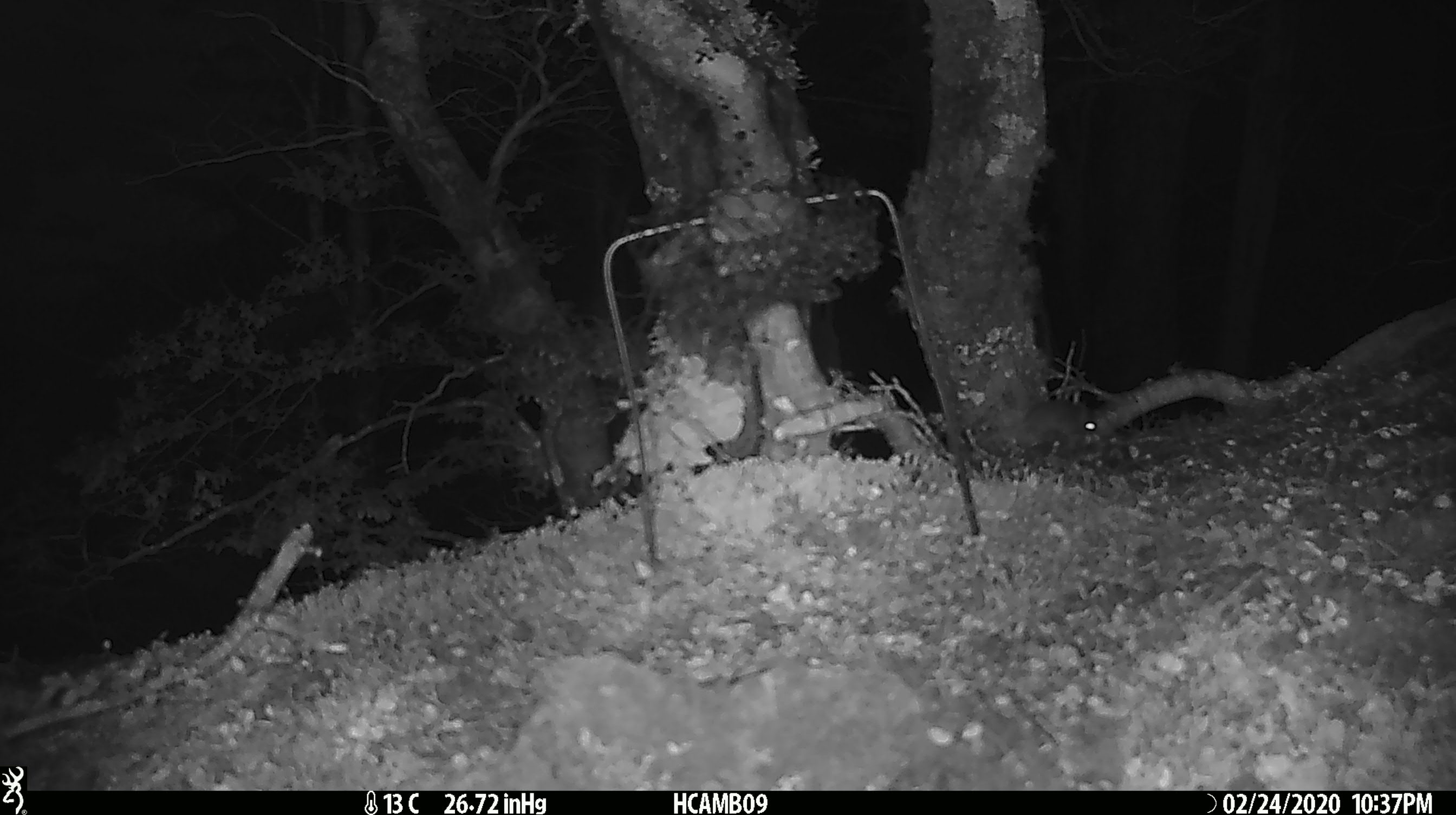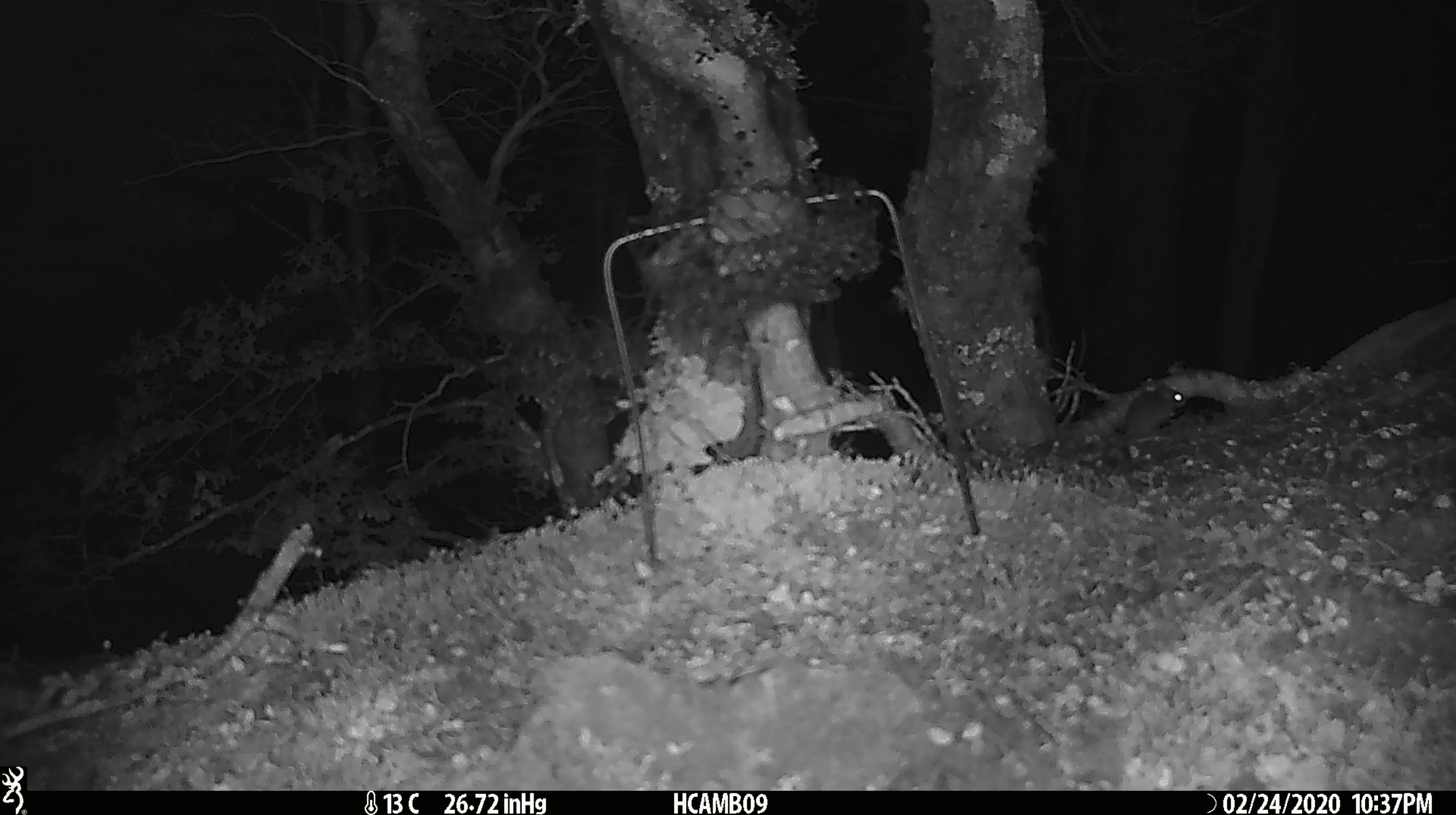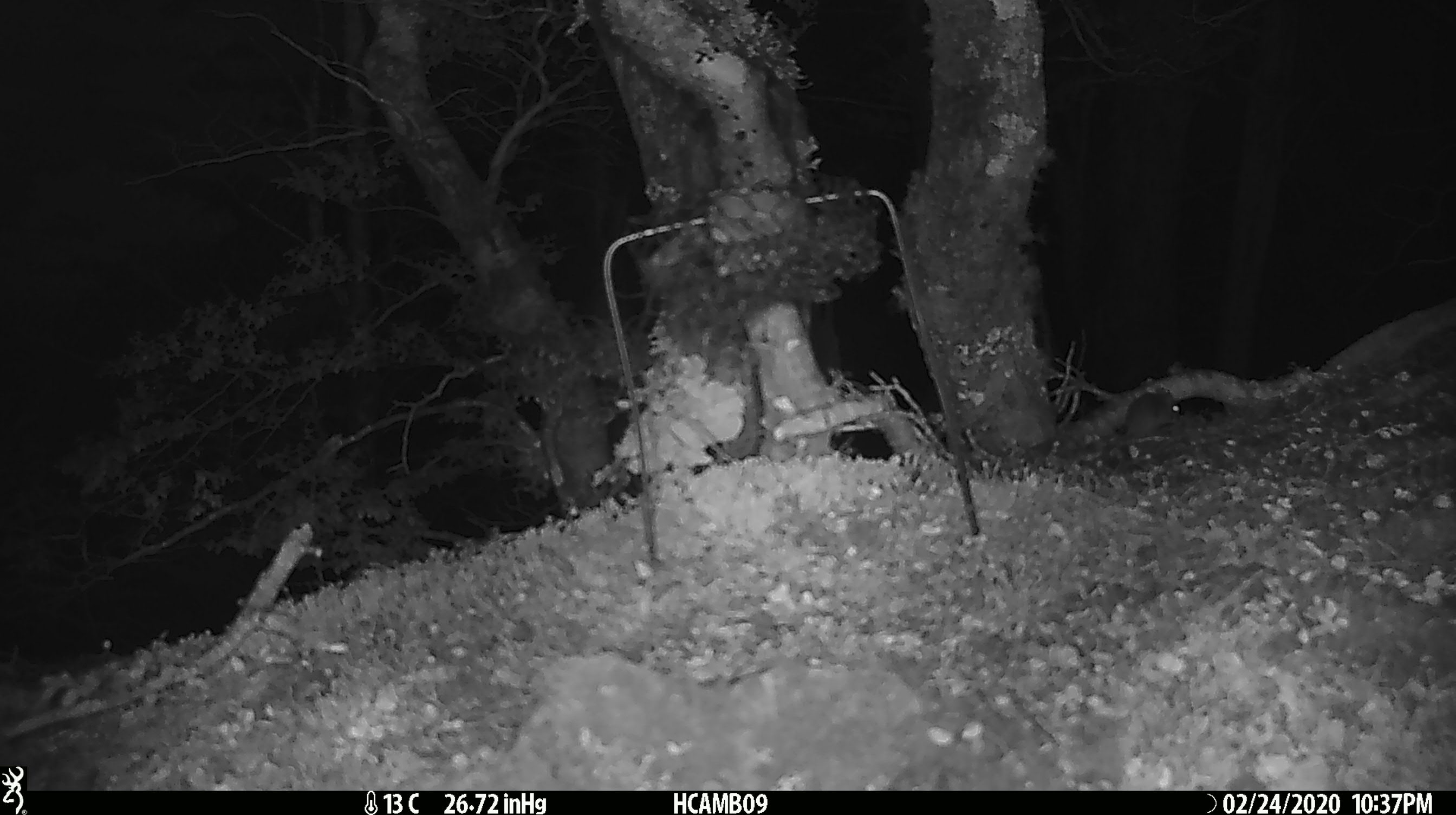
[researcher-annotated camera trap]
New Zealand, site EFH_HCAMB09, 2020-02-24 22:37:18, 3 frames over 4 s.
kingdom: Animalia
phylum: Chordata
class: Mammalia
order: Rodentia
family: Muridae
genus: Mus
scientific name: Mus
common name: mouse